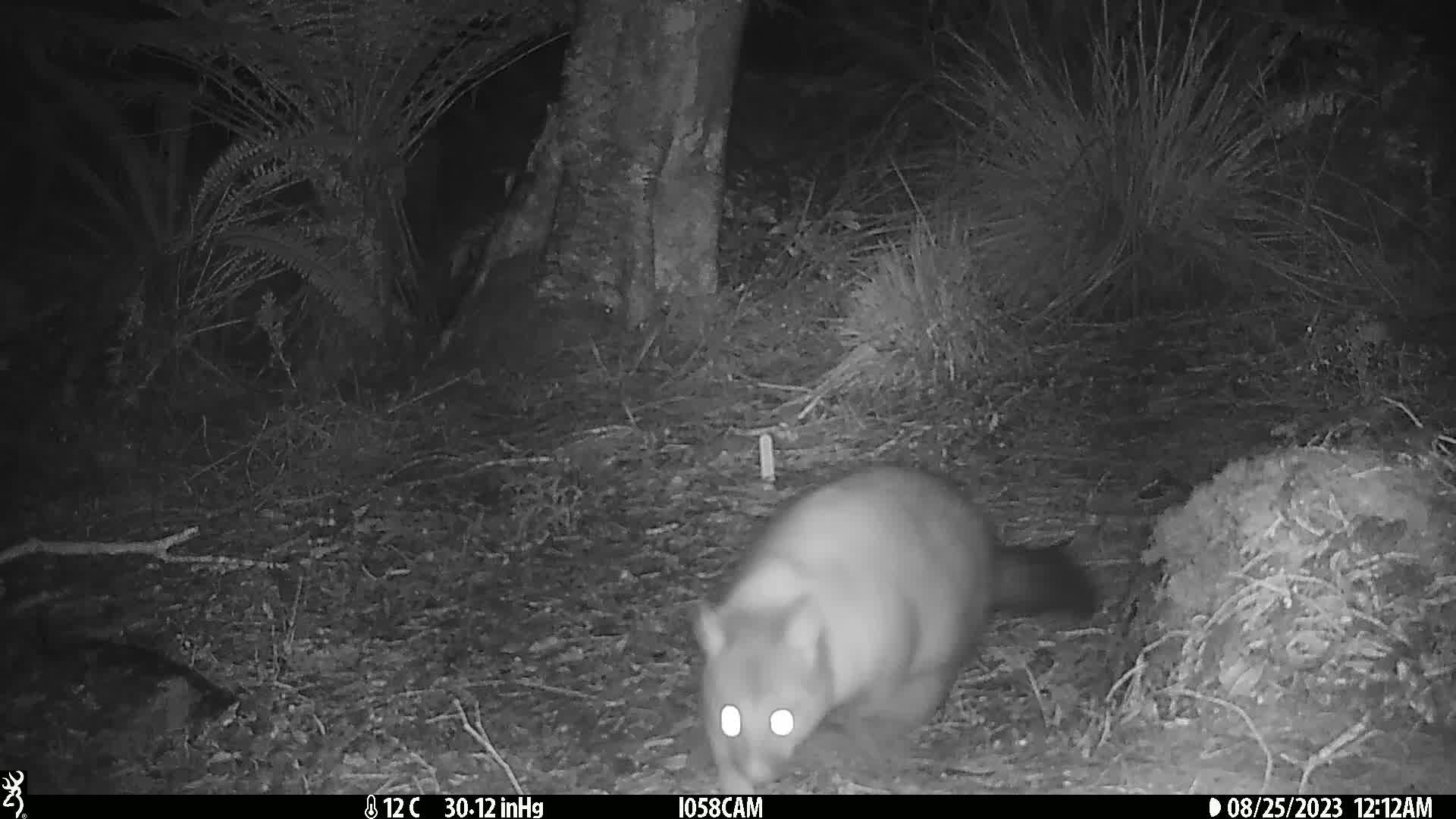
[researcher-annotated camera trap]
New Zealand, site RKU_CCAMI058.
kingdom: Animalia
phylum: Chordata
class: Mammalia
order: Diprotodontia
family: Phalangeridae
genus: Trichosurus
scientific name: Trichosurus vulpecula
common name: common brushtail possum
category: possum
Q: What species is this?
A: Possum (common brushtail possum) (Trichosurus vulpecula).